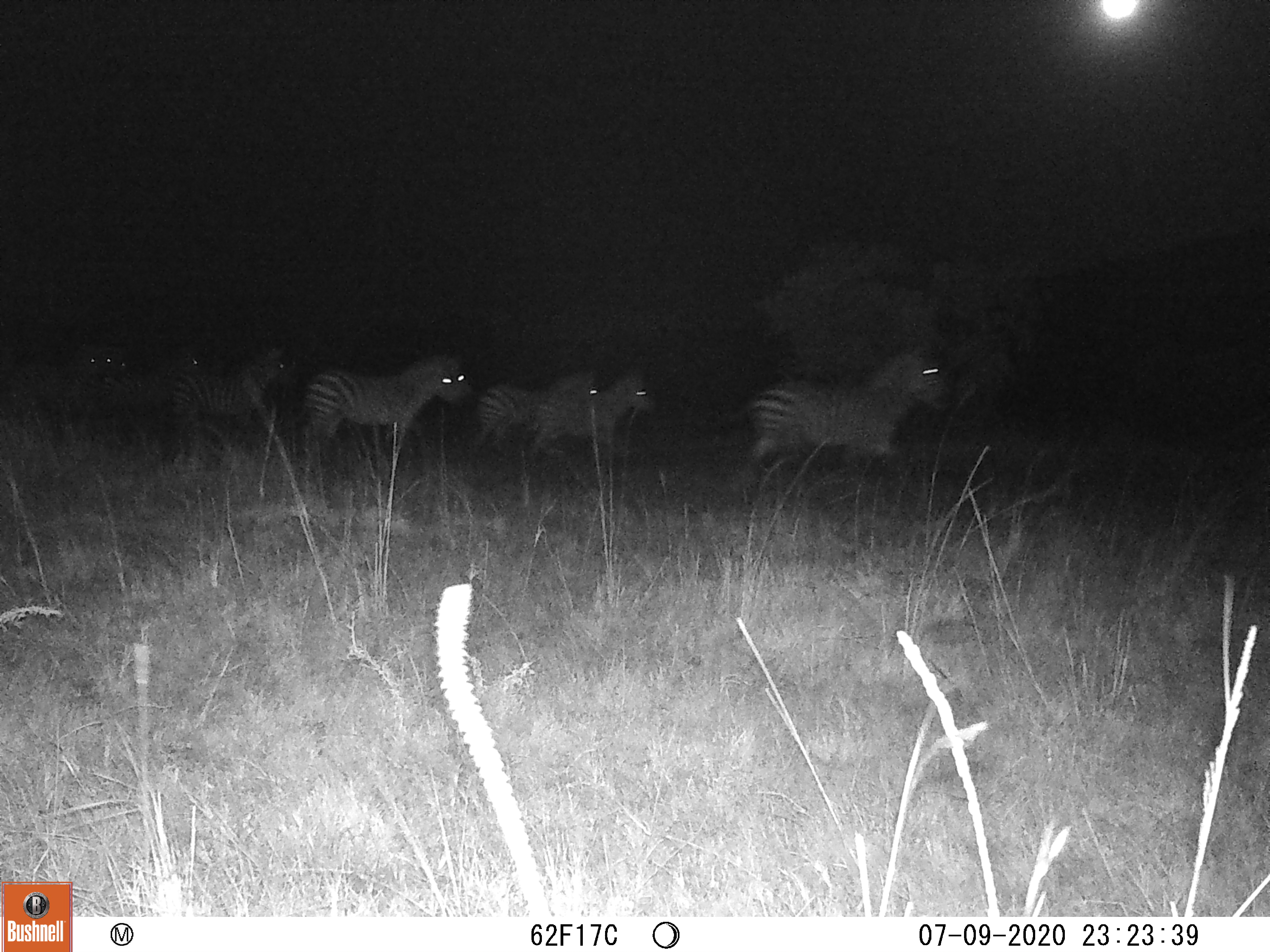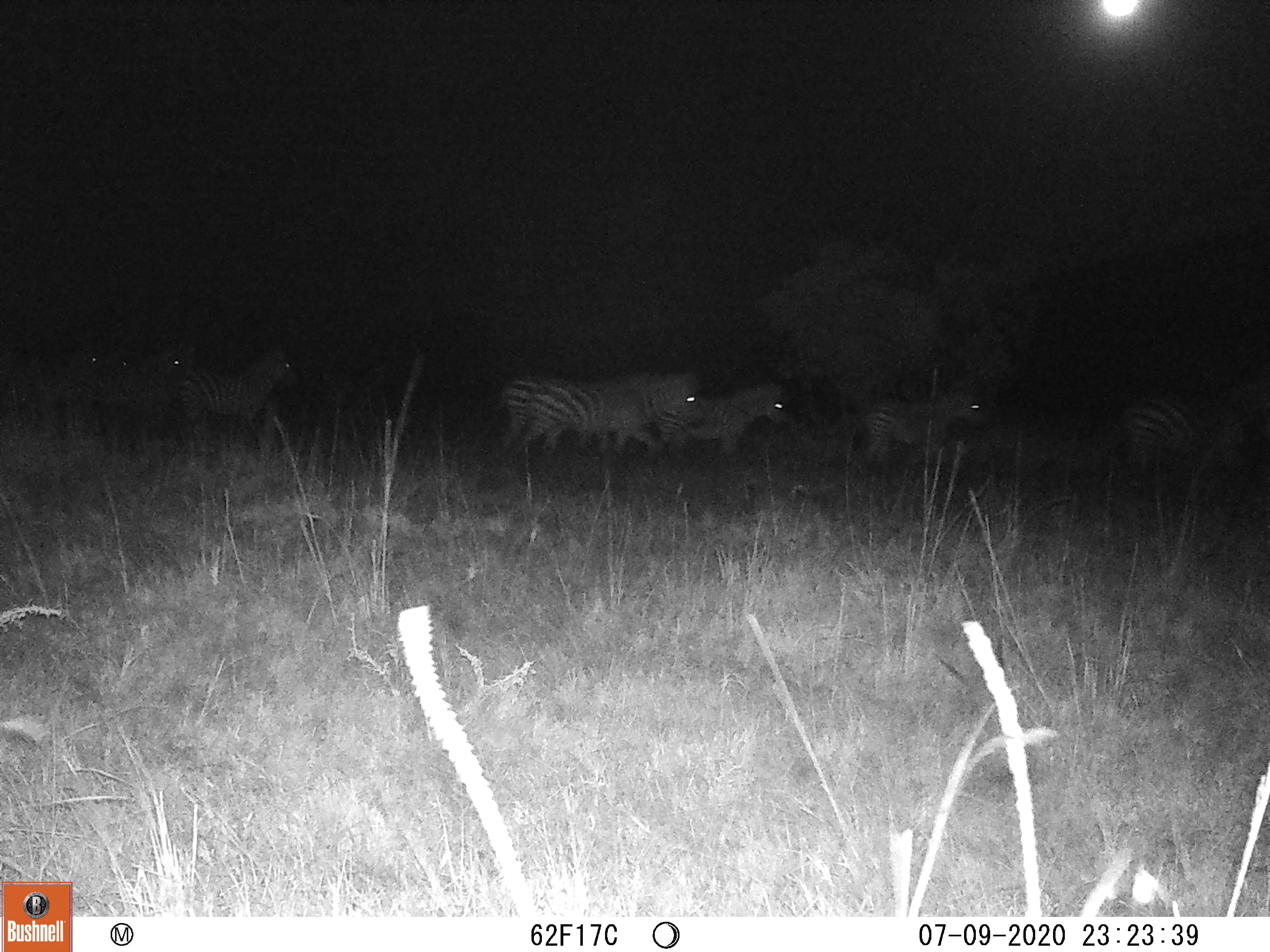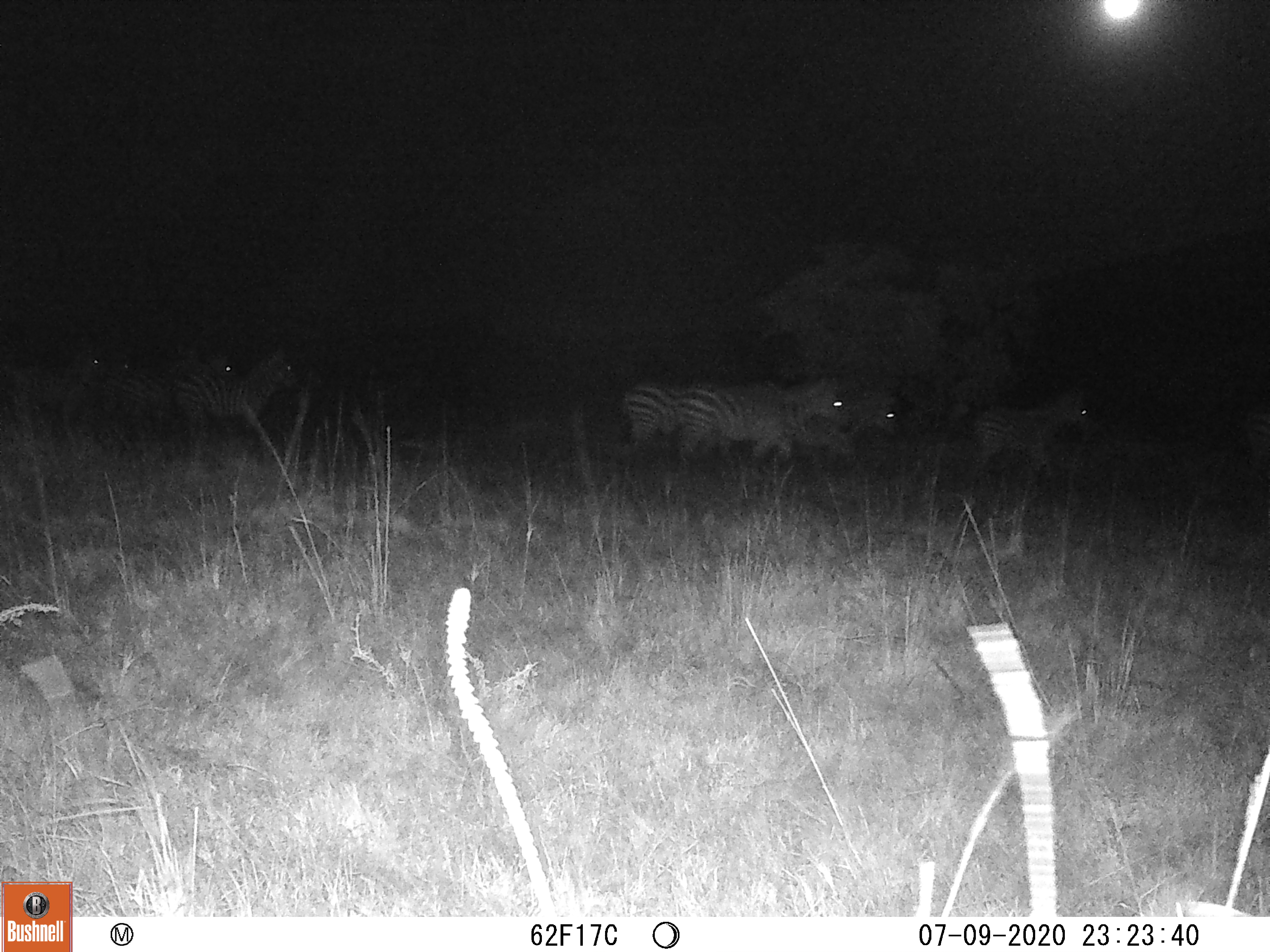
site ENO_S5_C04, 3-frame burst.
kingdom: Animalia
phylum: Chordata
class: Mammalia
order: Perissodactyla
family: Equidae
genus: Equus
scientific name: Equus quagga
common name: plains zebra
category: zebraplains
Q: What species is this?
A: Zebraplains (plains zebra) (Equus quagga).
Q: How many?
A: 9.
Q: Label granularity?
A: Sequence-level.